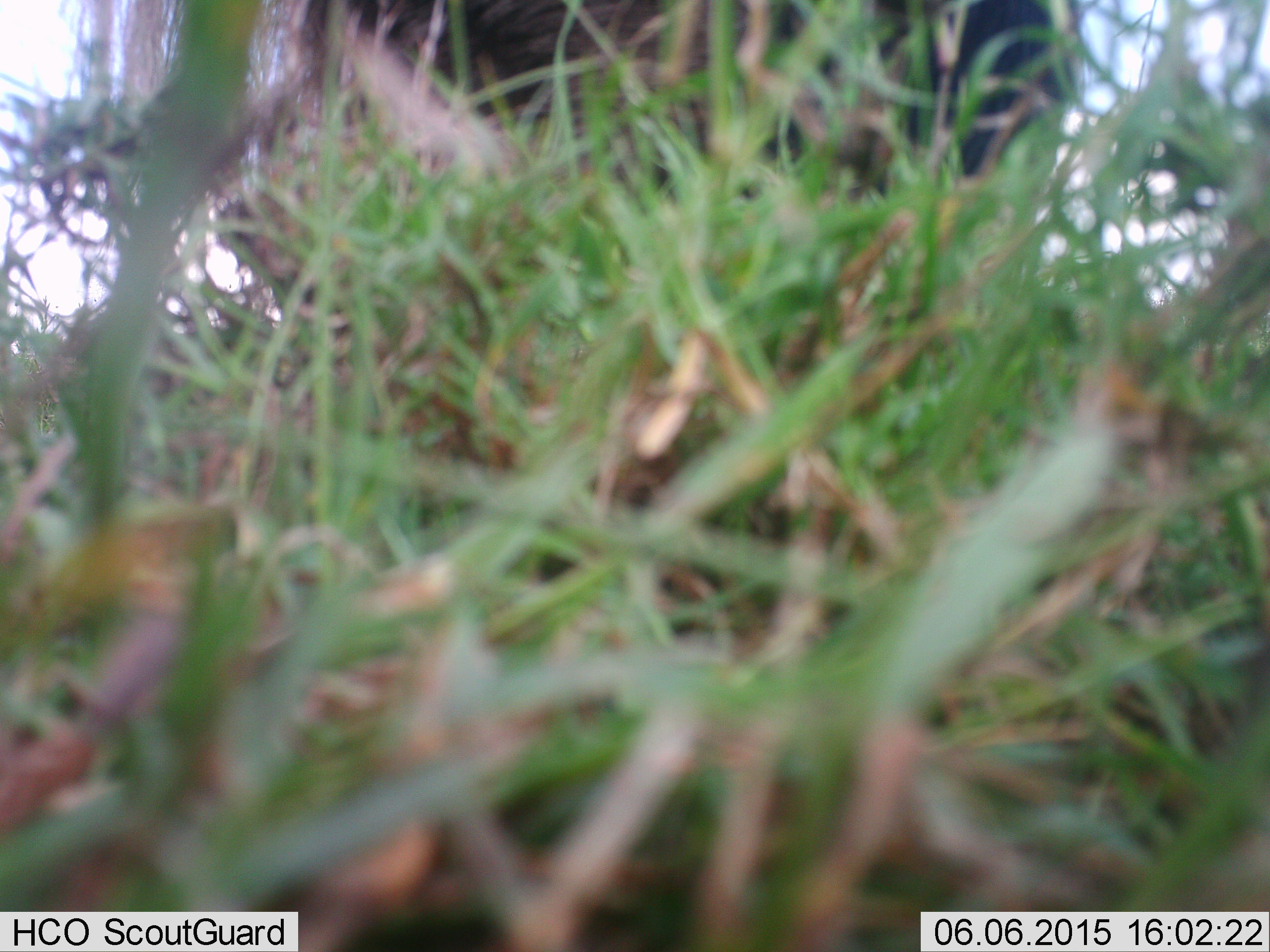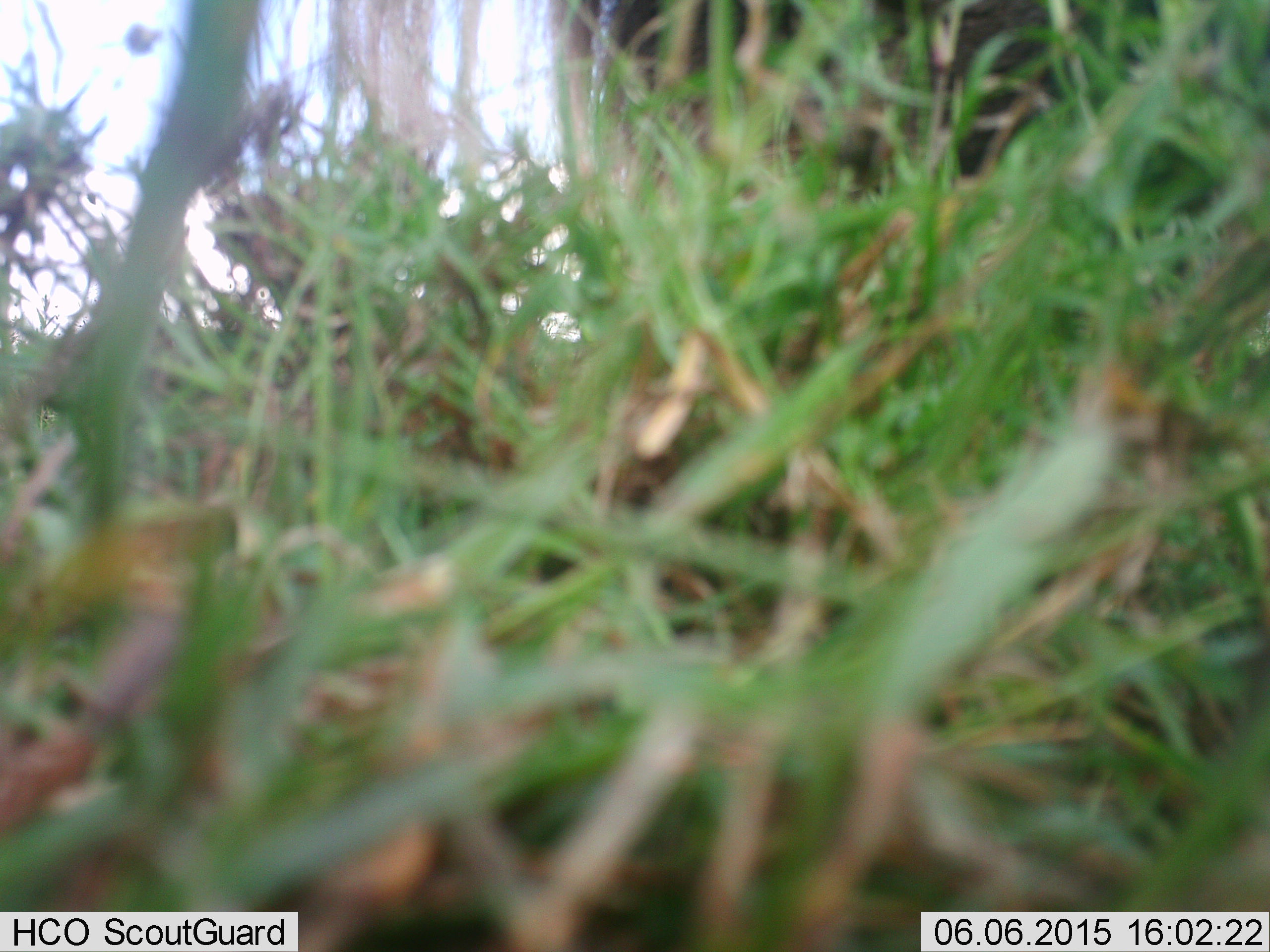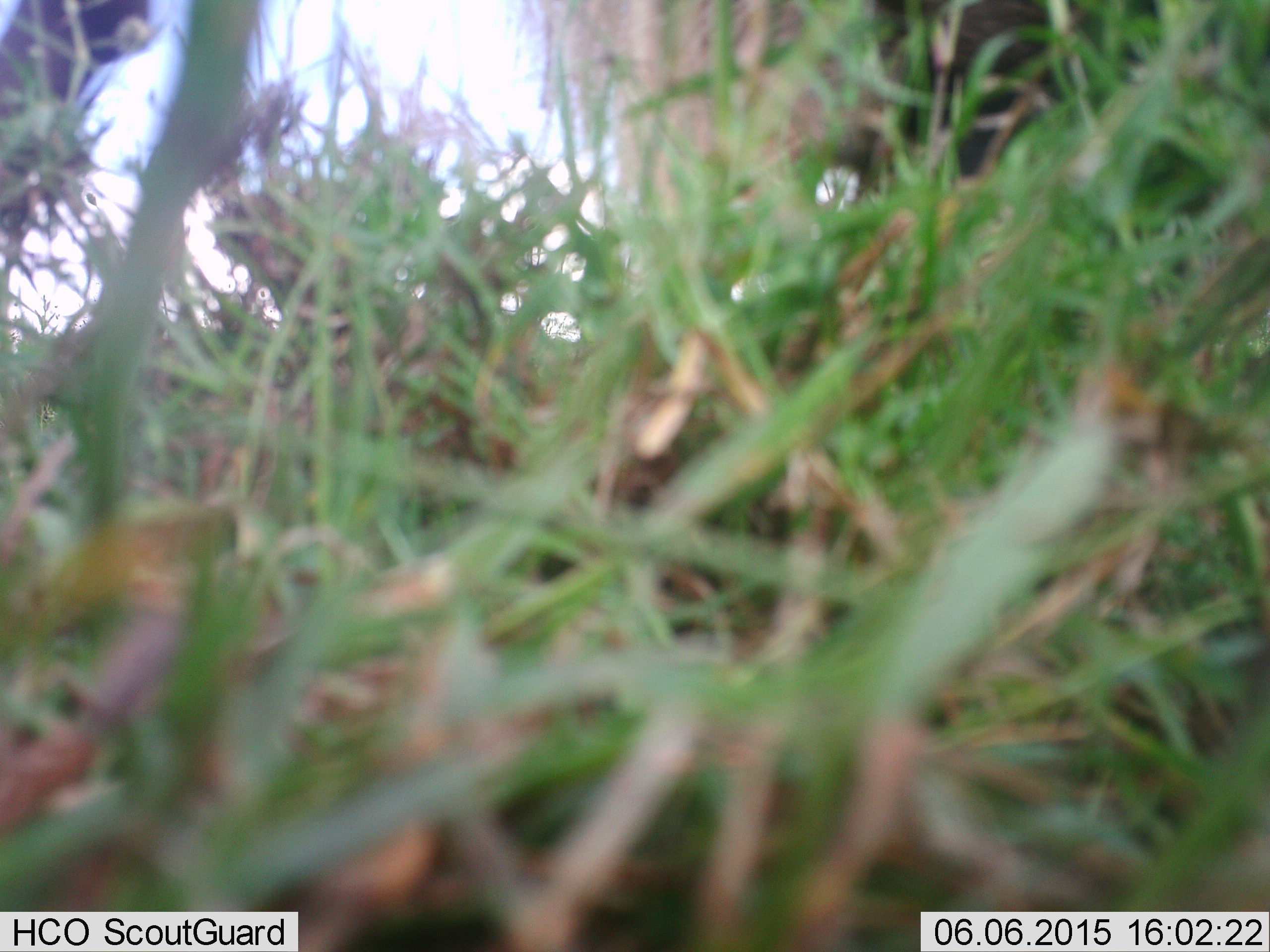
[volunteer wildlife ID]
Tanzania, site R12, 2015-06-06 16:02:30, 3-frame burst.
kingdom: Animalia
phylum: Chordata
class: Mammalia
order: Proboscidea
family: Elephantidae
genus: Loxodonta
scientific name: Loxodonta africana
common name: african bush elephant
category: elephant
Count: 1.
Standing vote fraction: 25%.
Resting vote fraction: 0%.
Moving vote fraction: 75%.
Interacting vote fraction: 0%.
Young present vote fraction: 0%.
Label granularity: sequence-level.